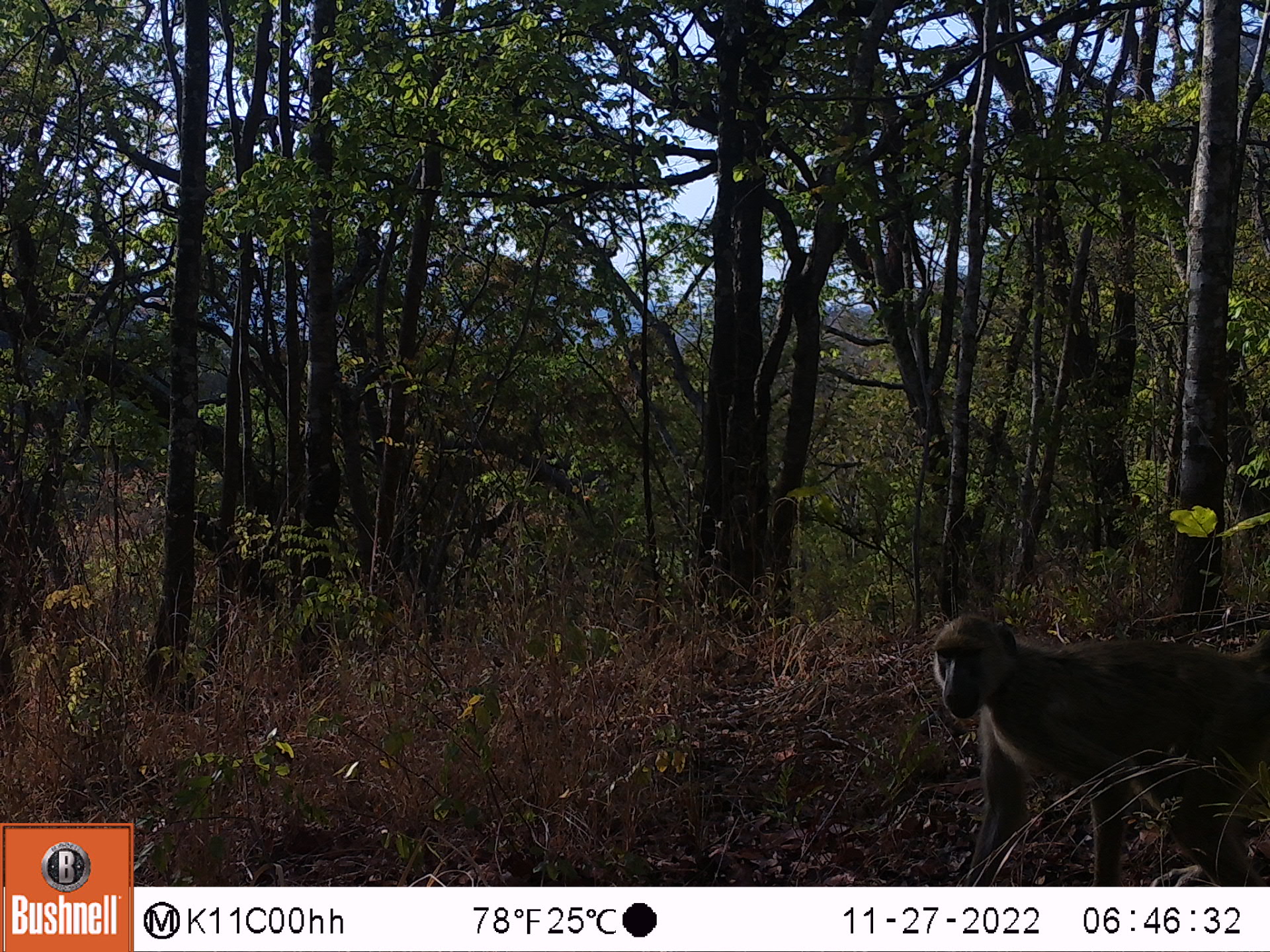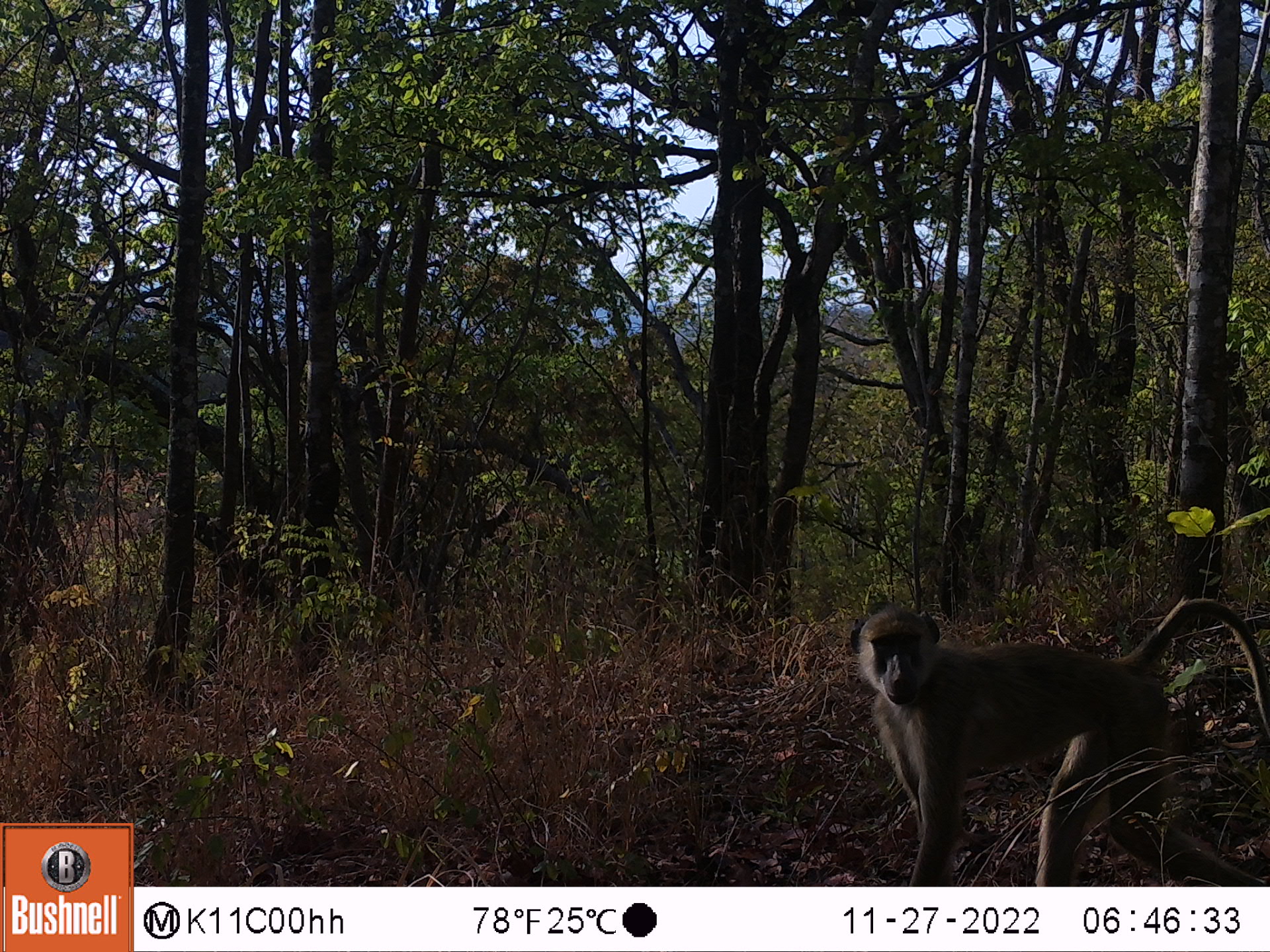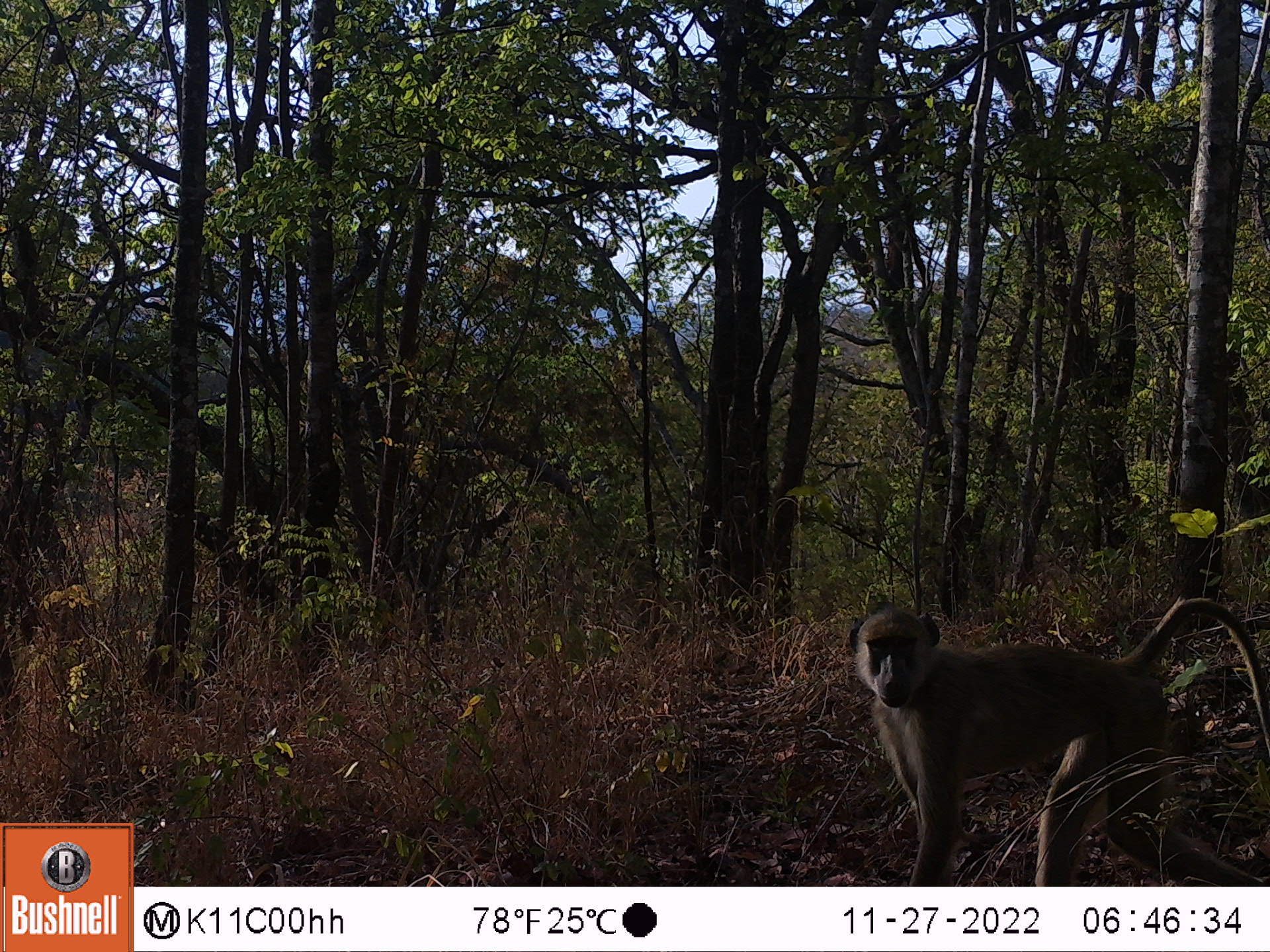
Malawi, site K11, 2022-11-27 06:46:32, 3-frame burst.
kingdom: Animalia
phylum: Chordata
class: Mammalia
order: Primates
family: Cercopithecidae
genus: Papio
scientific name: Papio cynocephalus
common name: yellow baboon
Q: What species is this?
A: Yellow baboon (Papio cynocephalus).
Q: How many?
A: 1.